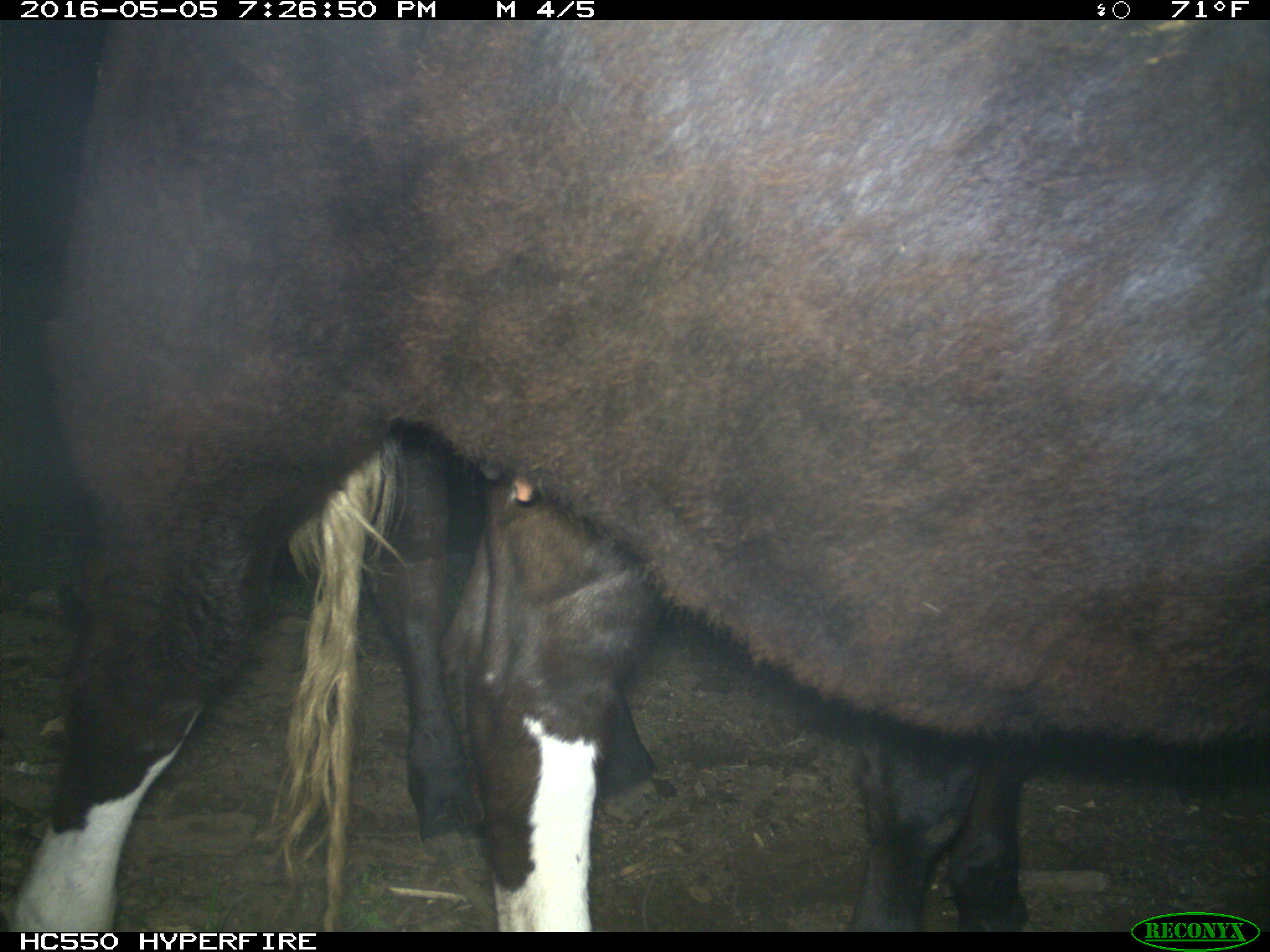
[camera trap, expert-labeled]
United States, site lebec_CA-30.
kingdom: Animalia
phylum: Chordata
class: Mammalia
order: Artiodactyla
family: Bovidae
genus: Bos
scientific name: Bos taurus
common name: domestic cow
Bos taurus (domestic cow).